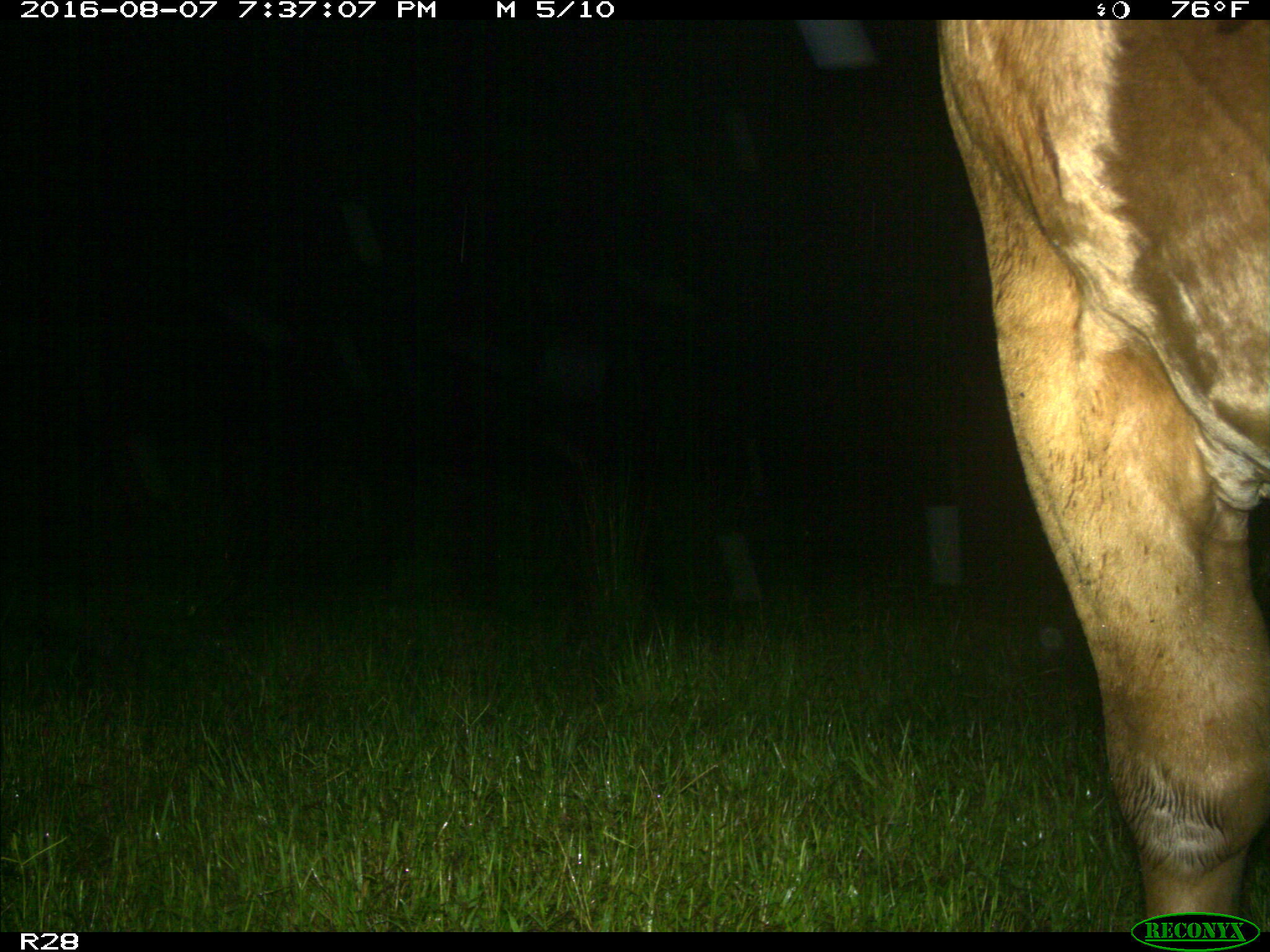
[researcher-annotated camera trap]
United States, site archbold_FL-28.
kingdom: Animalia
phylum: Chordata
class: Mammalia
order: Artiodactyla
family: Bovidae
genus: Bos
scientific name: Bos taurus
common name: domestic cow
Bos taurus (domestic cow).